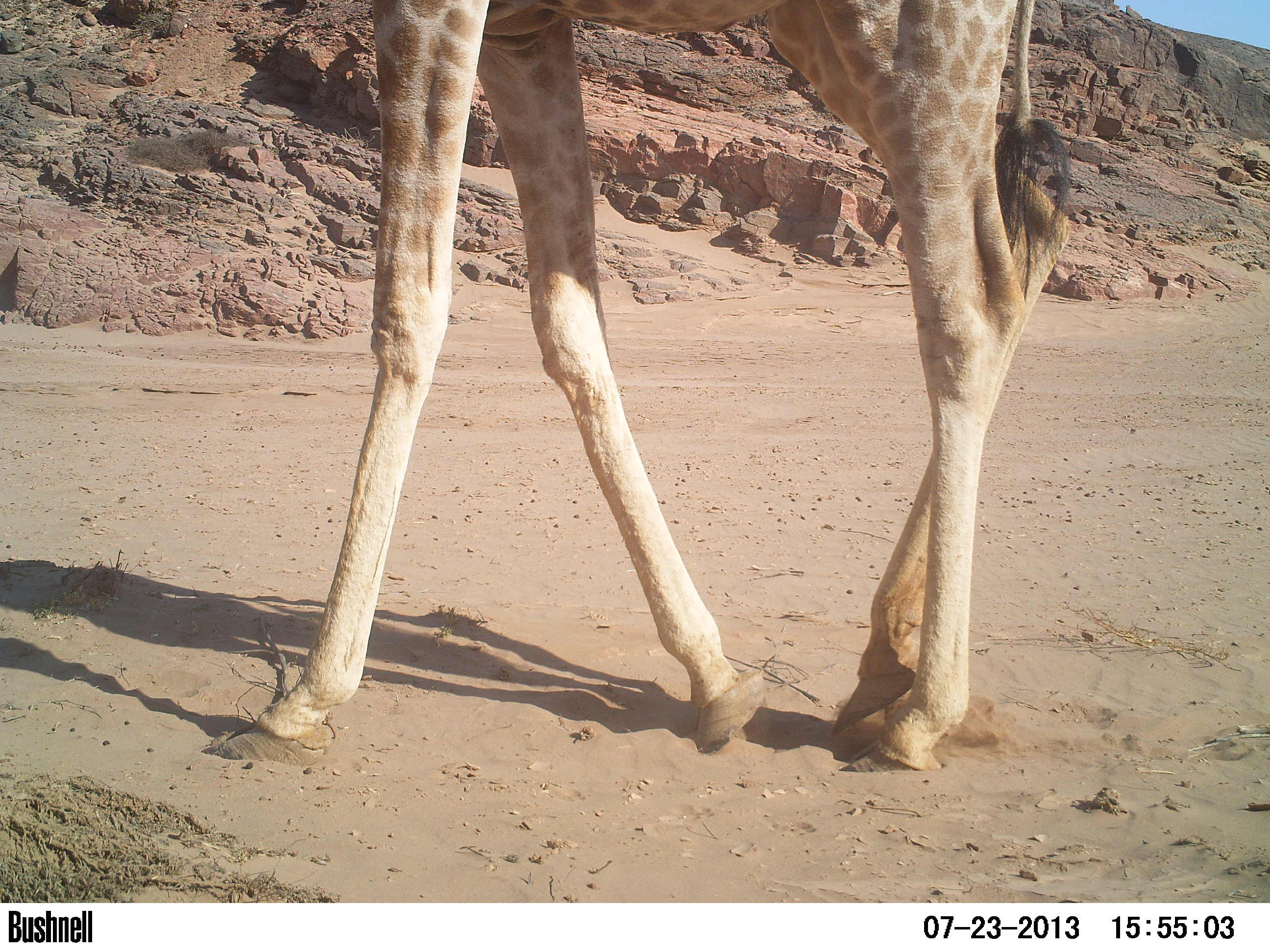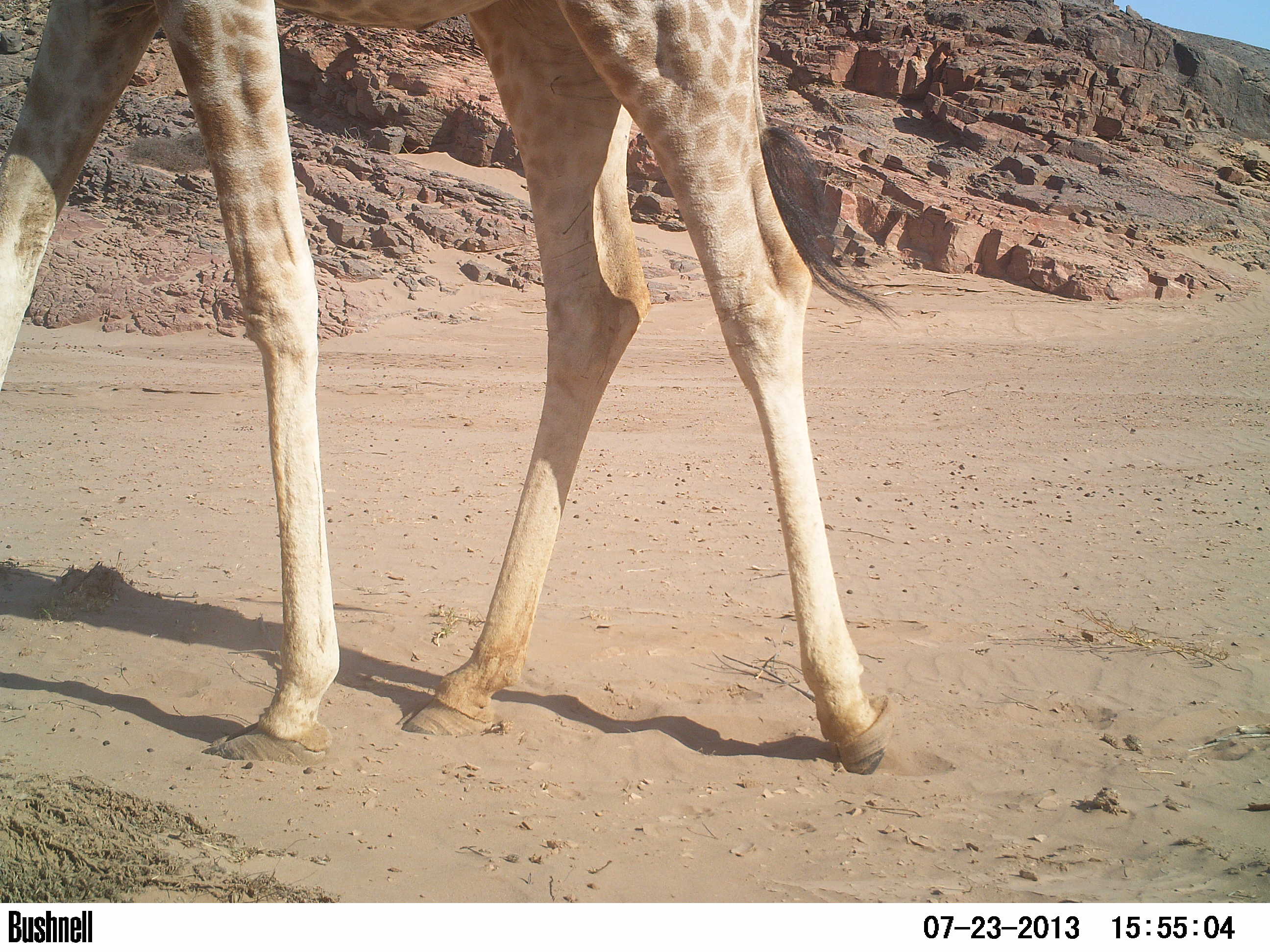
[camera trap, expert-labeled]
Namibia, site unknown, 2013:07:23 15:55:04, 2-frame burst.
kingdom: Animalia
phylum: Chordata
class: Mammalia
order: Artiodactyla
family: Giraffidae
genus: Giraffa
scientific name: Giraffa camelopardalis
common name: giraffe